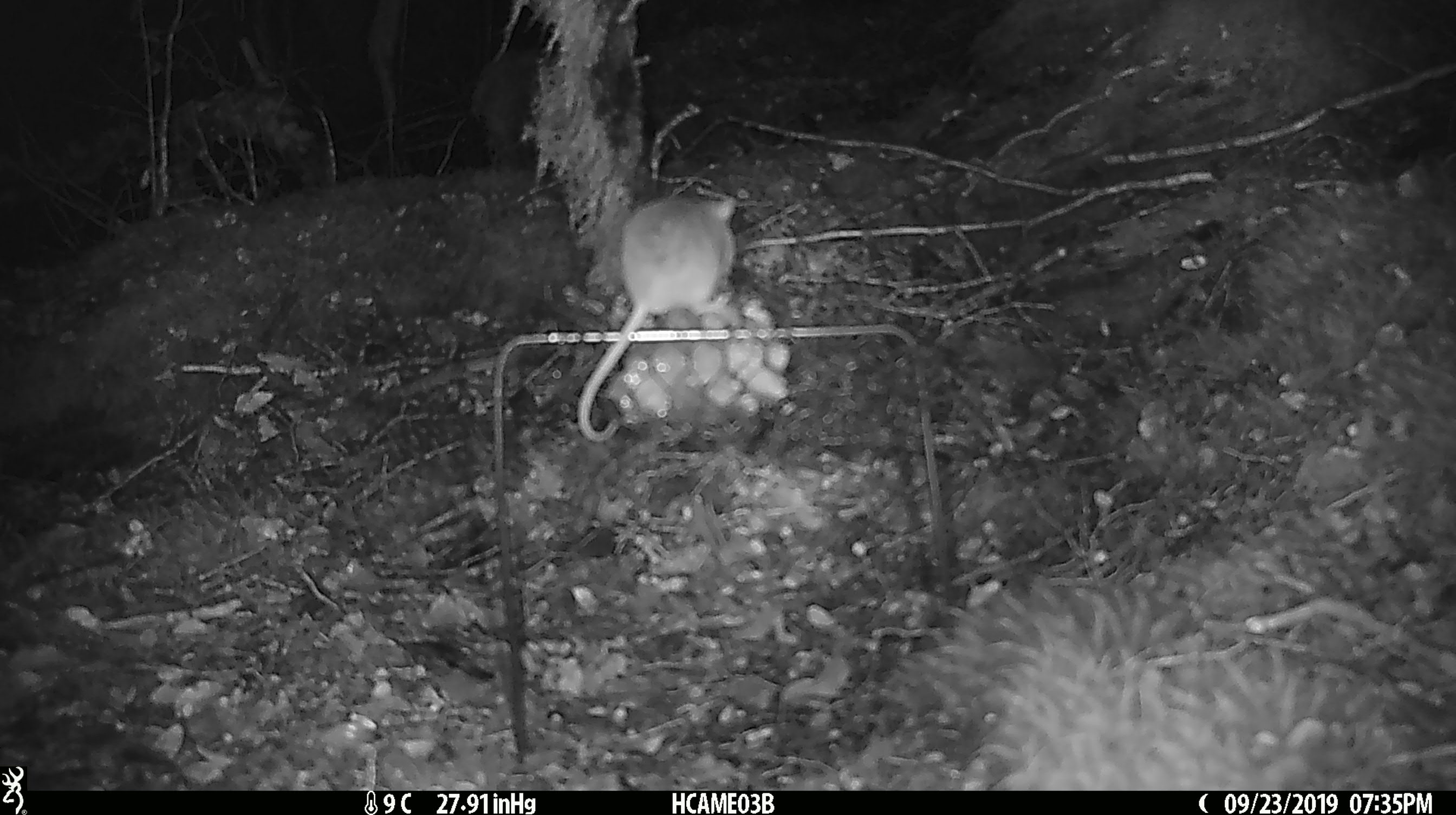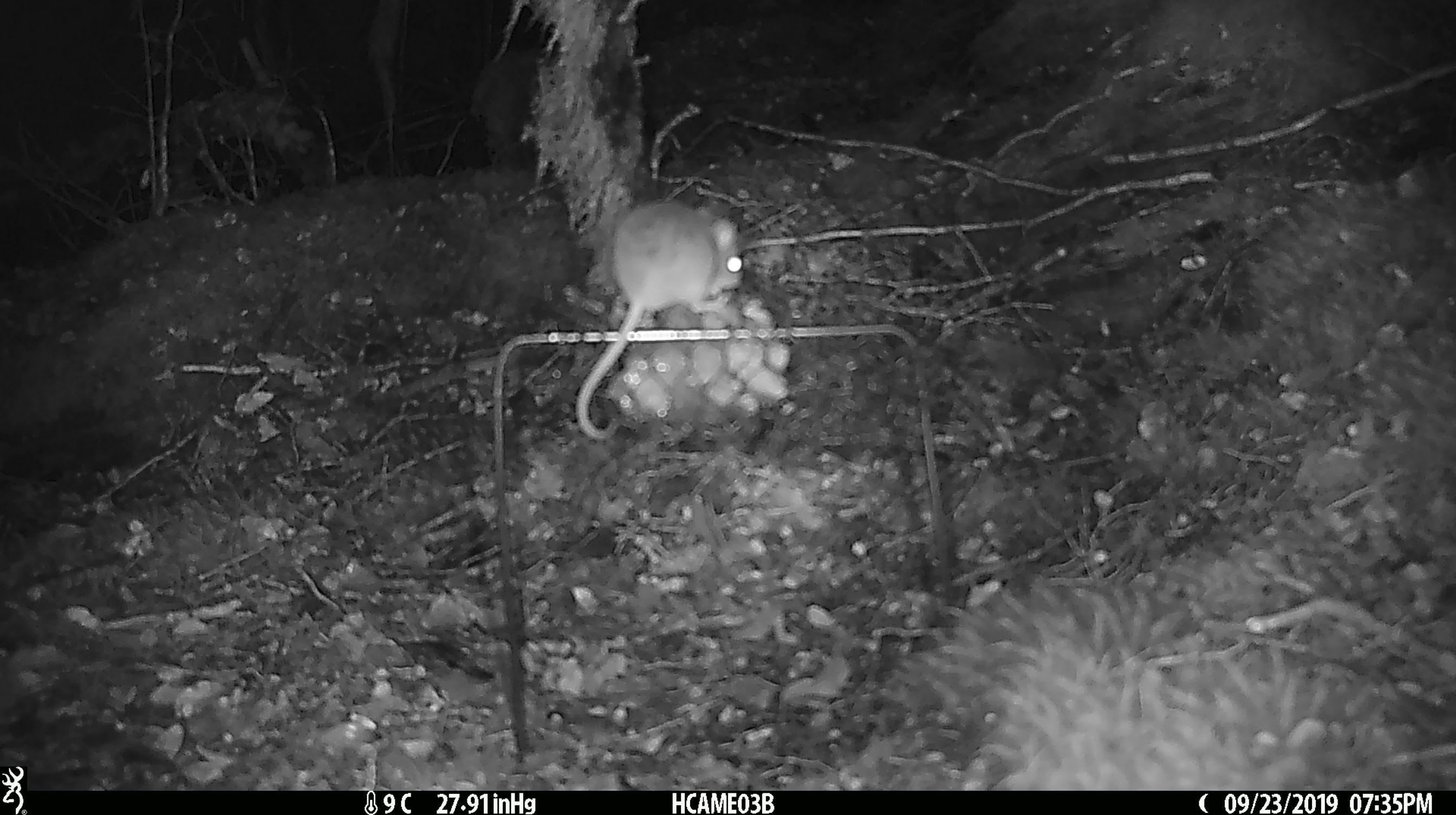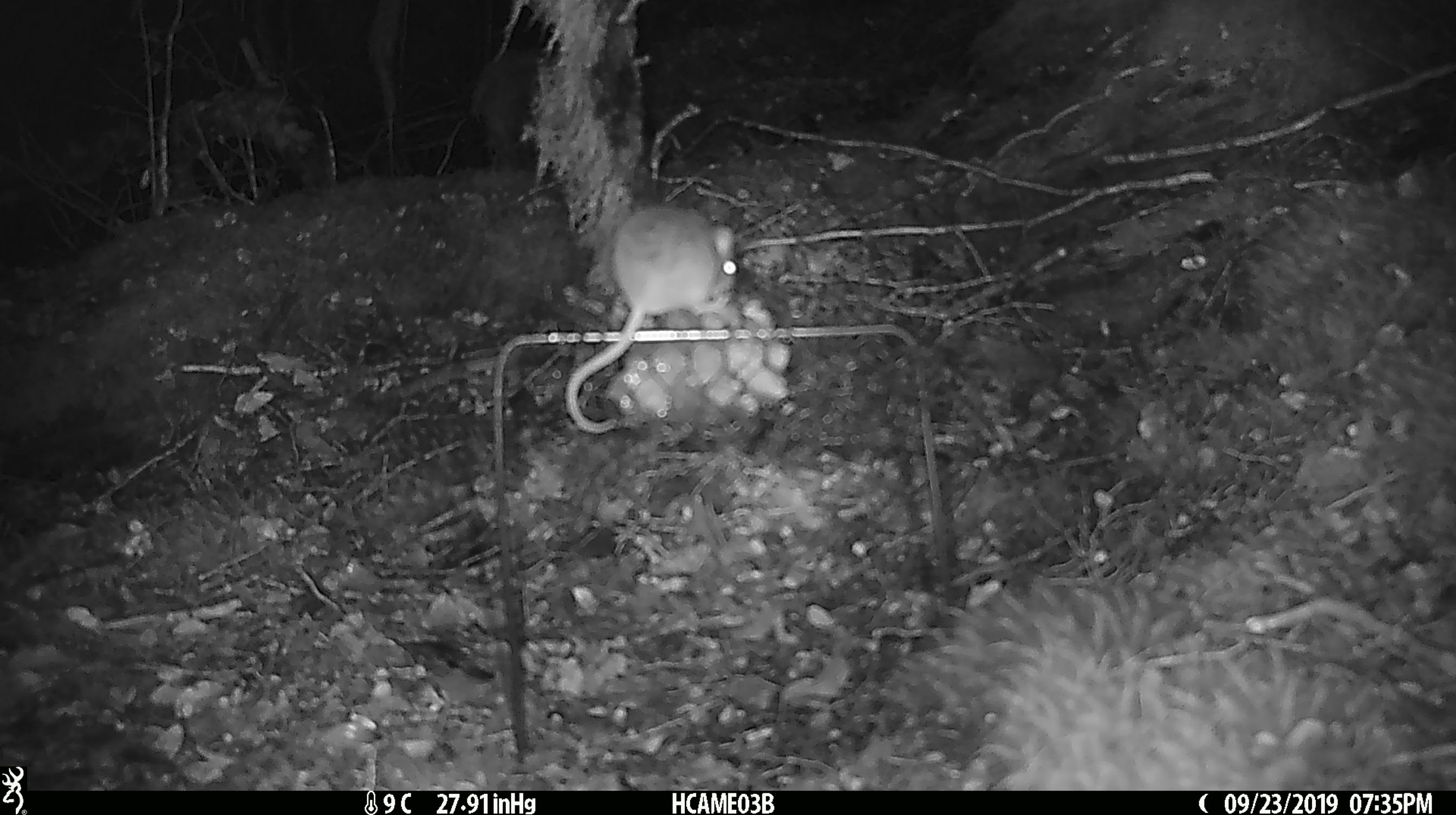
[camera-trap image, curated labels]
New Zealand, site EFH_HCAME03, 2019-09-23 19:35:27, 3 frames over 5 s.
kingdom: Animalia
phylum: Chordata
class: Mammalia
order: Rodentia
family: Muridae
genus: Mus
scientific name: Mus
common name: mouse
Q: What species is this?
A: Mouse (Mus).